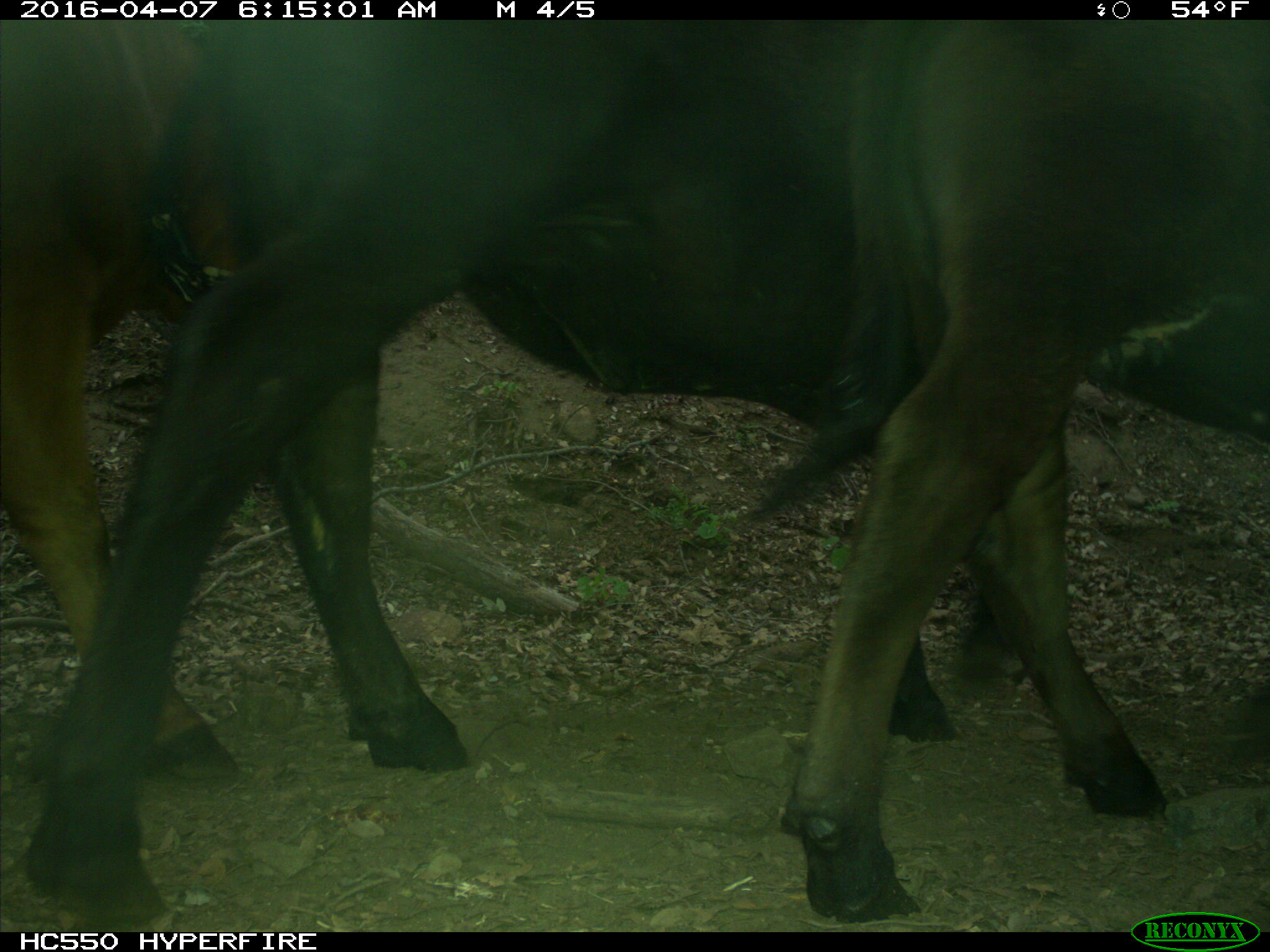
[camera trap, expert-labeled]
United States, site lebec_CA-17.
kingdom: Animalia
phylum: Chordata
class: Mammalia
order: Artiodactyla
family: Bovidae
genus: Bos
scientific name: Bos taurus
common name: domestic cow